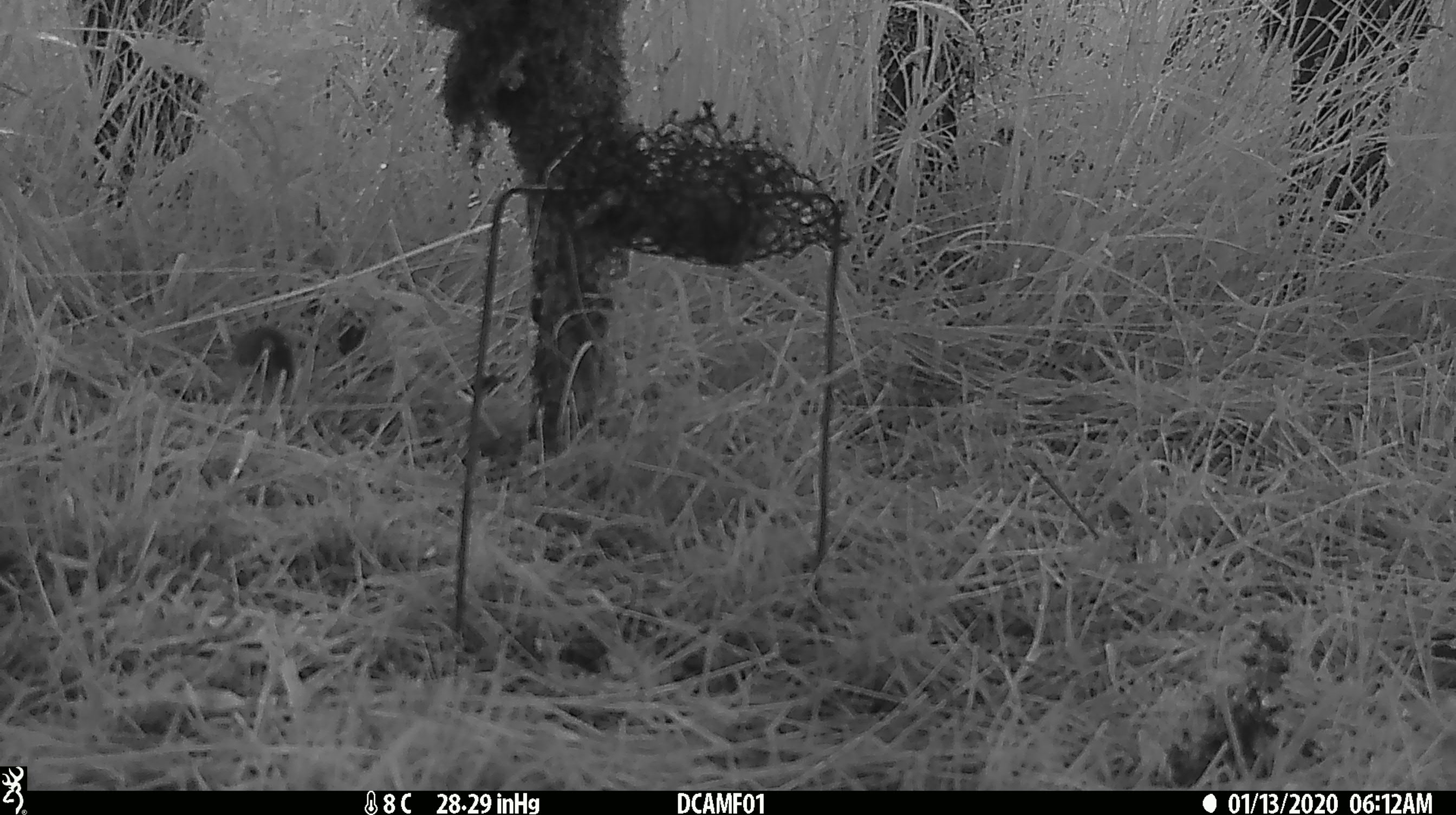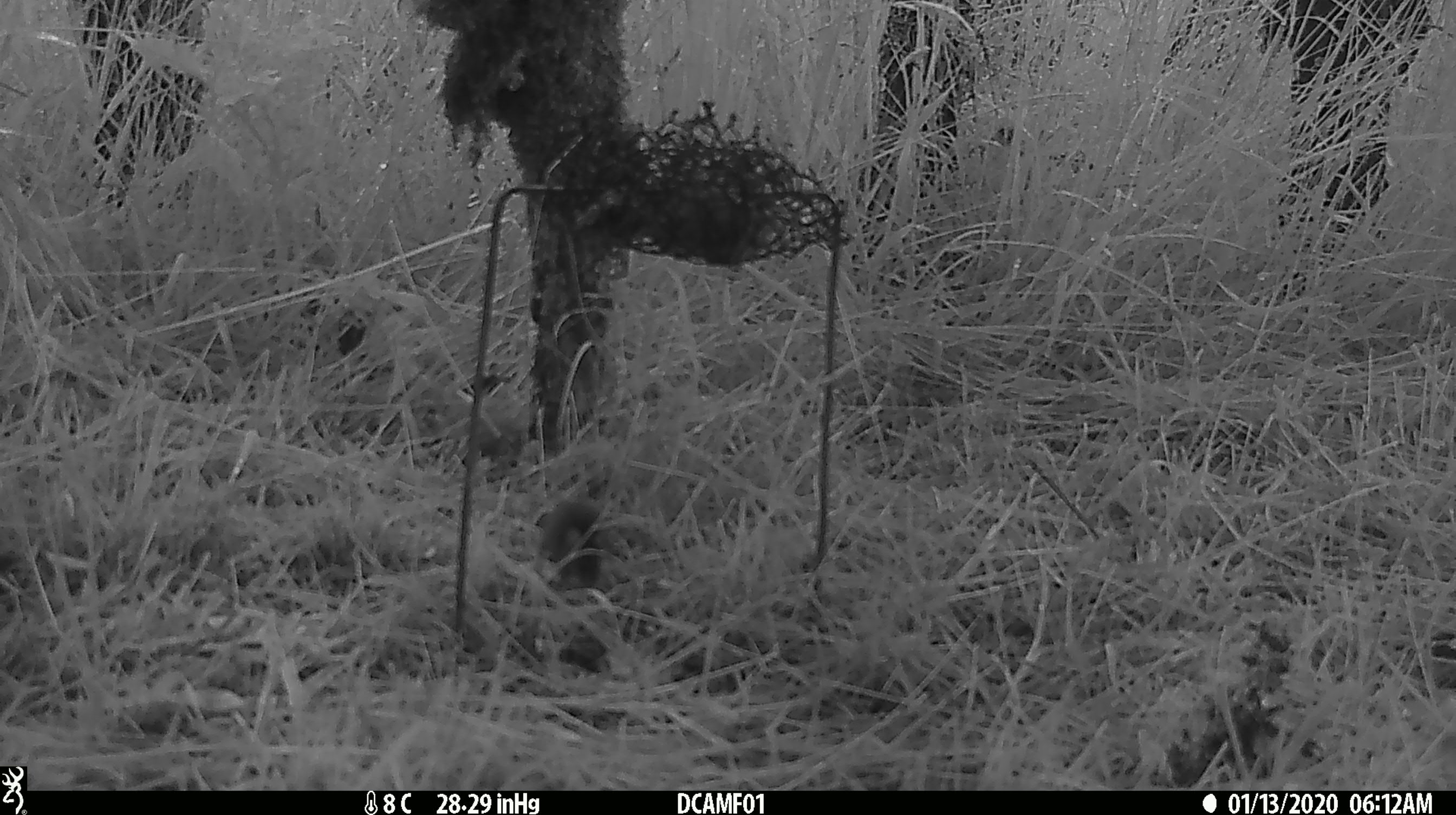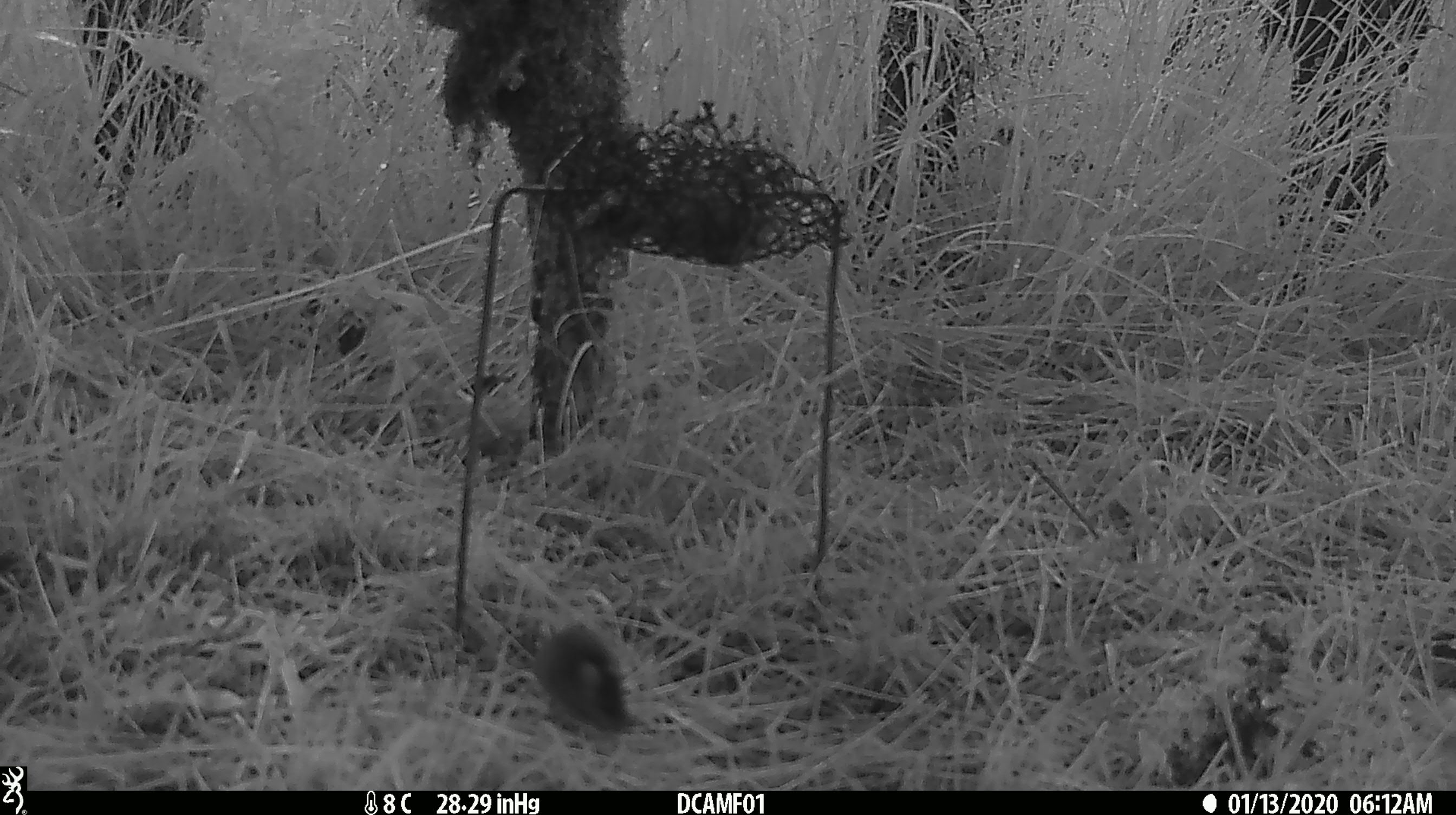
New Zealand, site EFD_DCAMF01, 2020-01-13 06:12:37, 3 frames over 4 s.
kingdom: Animalia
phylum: Chordata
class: Mammalia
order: Rodentia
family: Muridae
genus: Mus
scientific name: Mus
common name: mouse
Mouse (Mus).